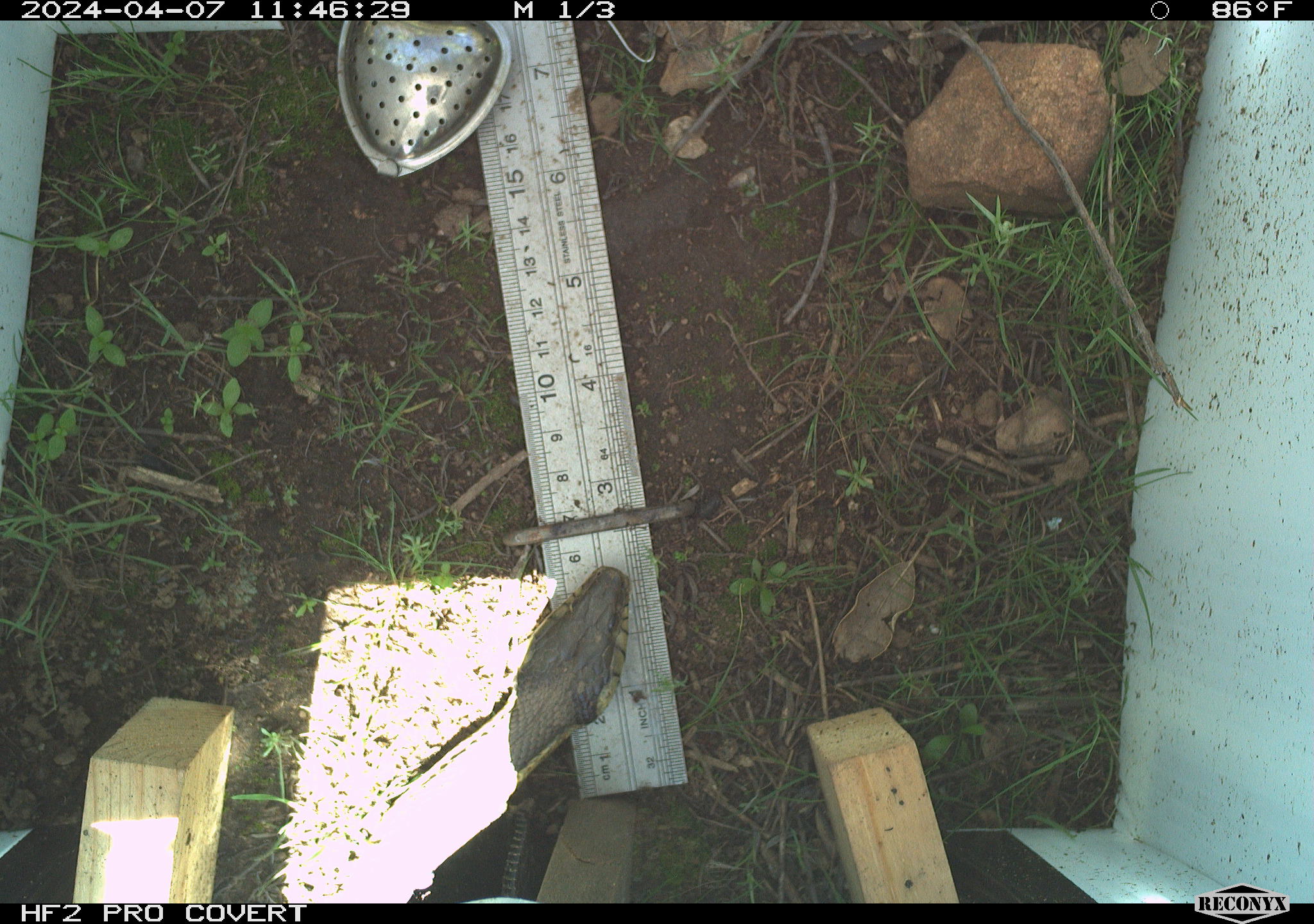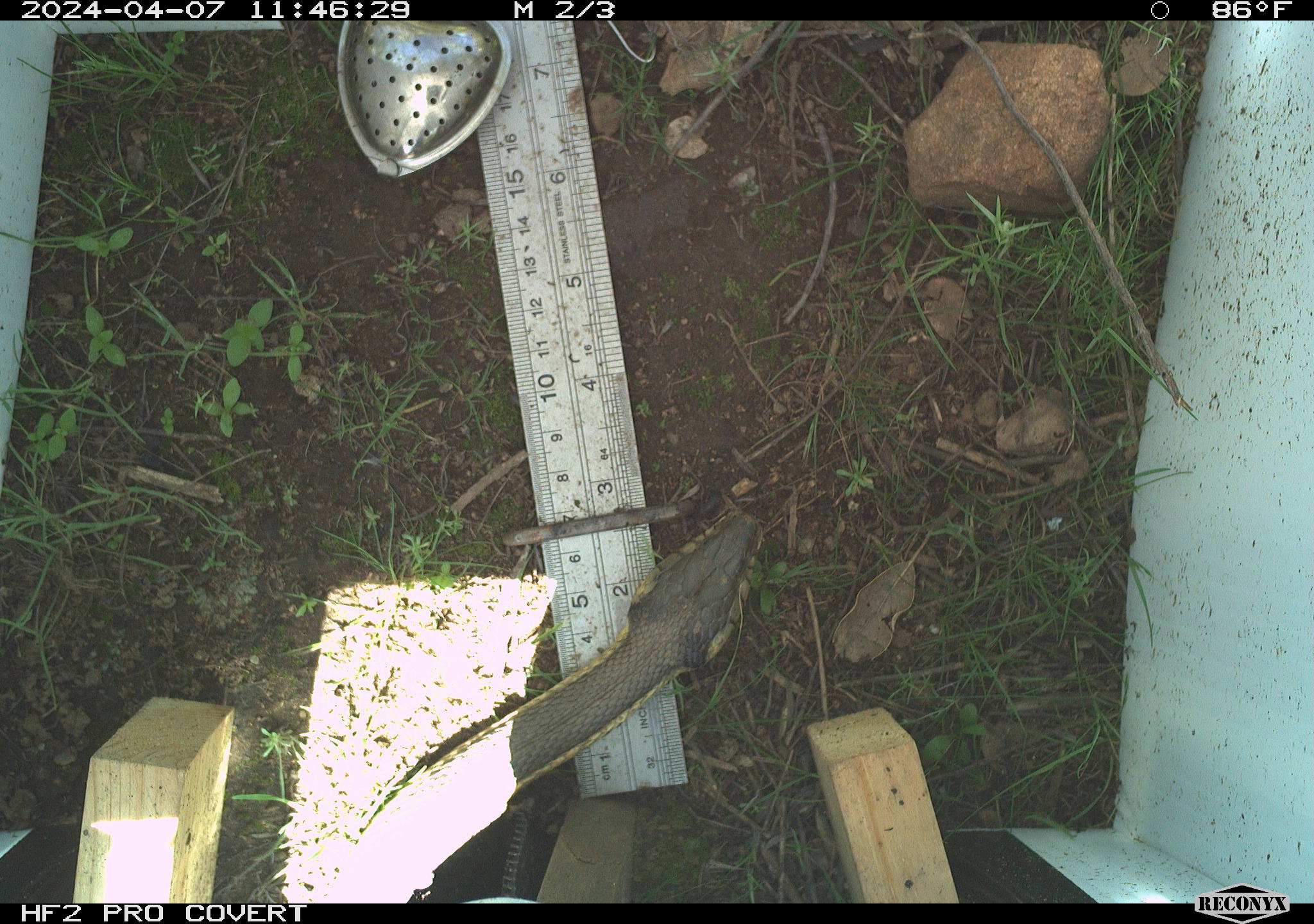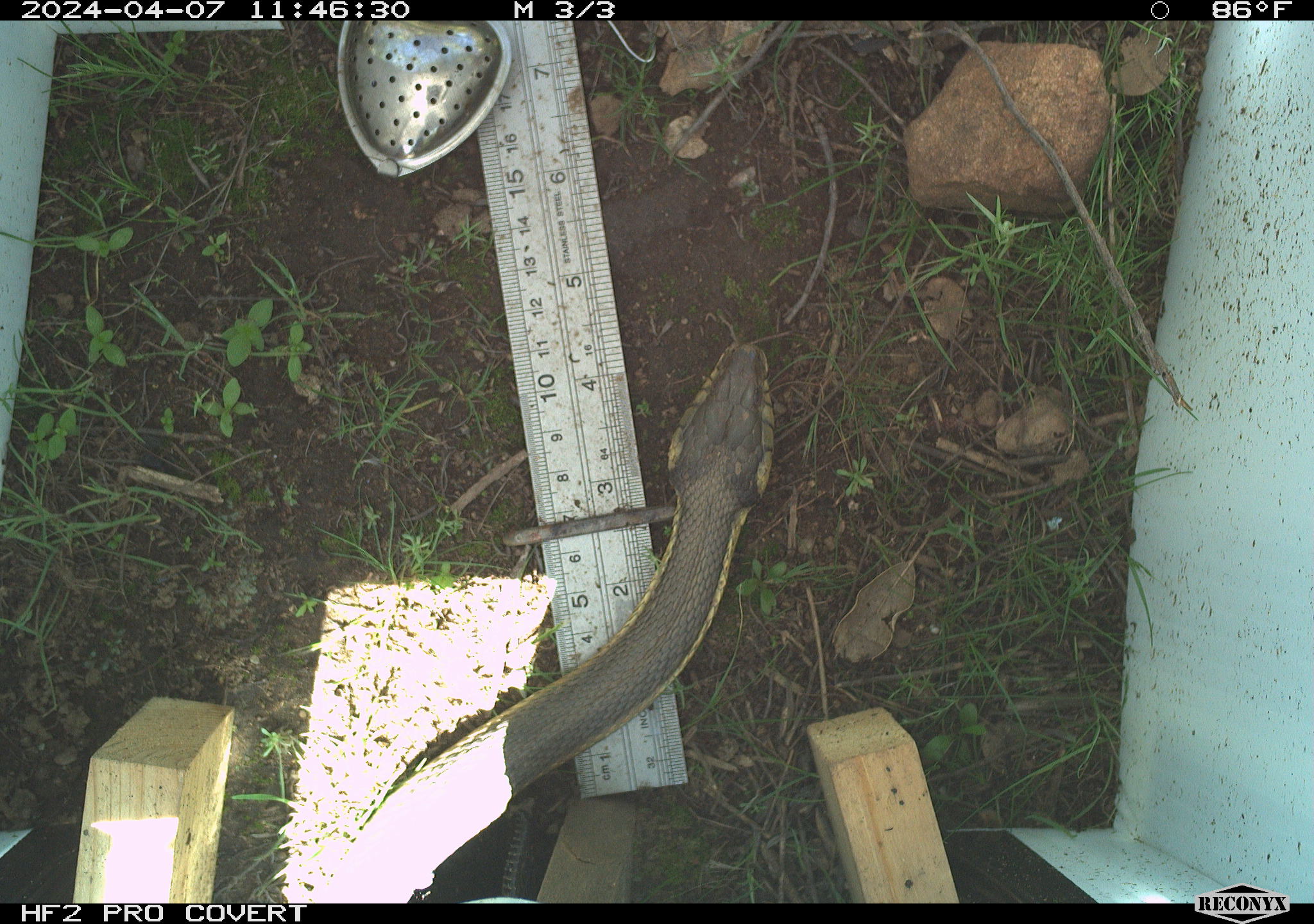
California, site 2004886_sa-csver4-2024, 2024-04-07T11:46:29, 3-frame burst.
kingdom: Animalia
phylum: Chordata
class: Reptilia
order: Squamata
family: Colubridae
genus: Thamnophis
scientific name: Thamnophis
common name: american gartersnakes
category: thamnophis species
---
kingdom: Animalia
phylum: Chordata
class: Reptilia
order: Squamata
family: Colubridae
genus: Thamnophis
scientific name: Thamnophis hammondii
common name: two-striped gartersnake